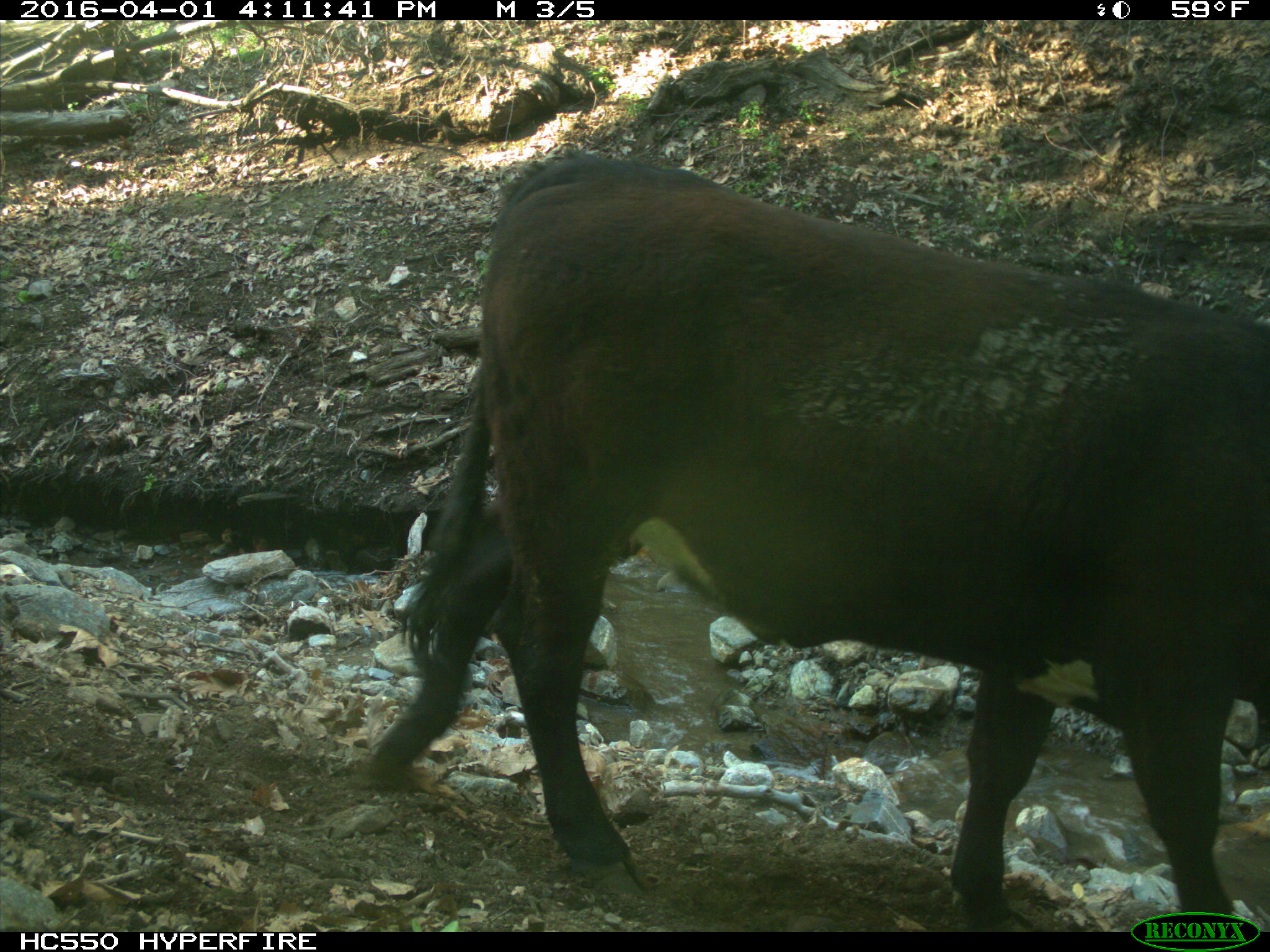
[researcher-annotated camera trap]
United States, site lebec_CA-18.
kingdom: Animalia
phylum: Chordata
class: Mammalia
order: Artiodactyla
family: Bovidae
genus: Bos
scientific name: Bos taurus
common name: domestic cow